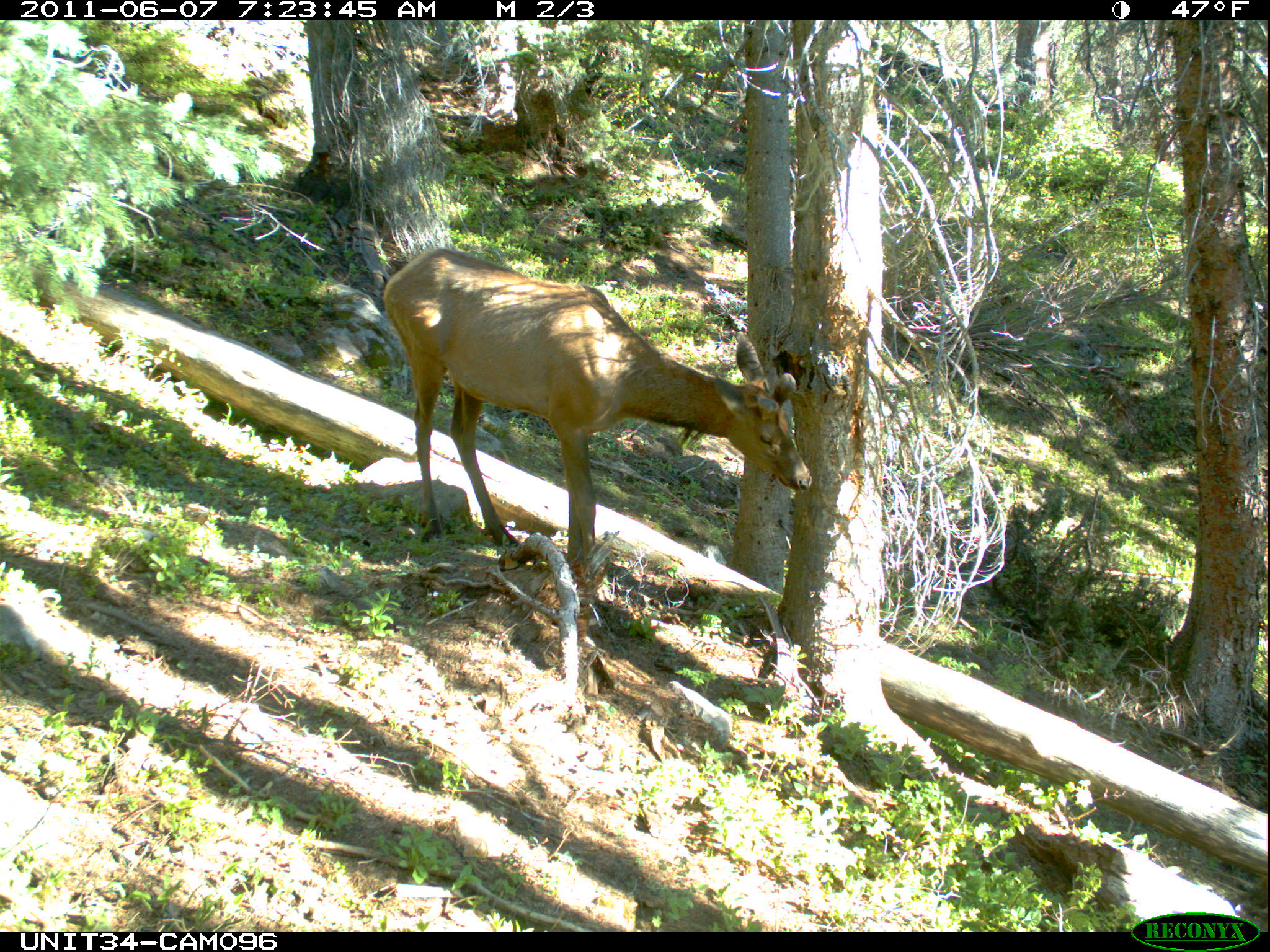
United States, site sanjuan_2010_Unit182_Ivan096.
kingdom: Animalia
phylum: Chordata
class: Mammalia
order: Artiodactyla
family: Cervidae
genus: Cervus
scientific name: Cervus elaphus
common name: red deer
Cervus elaphus (red deer).